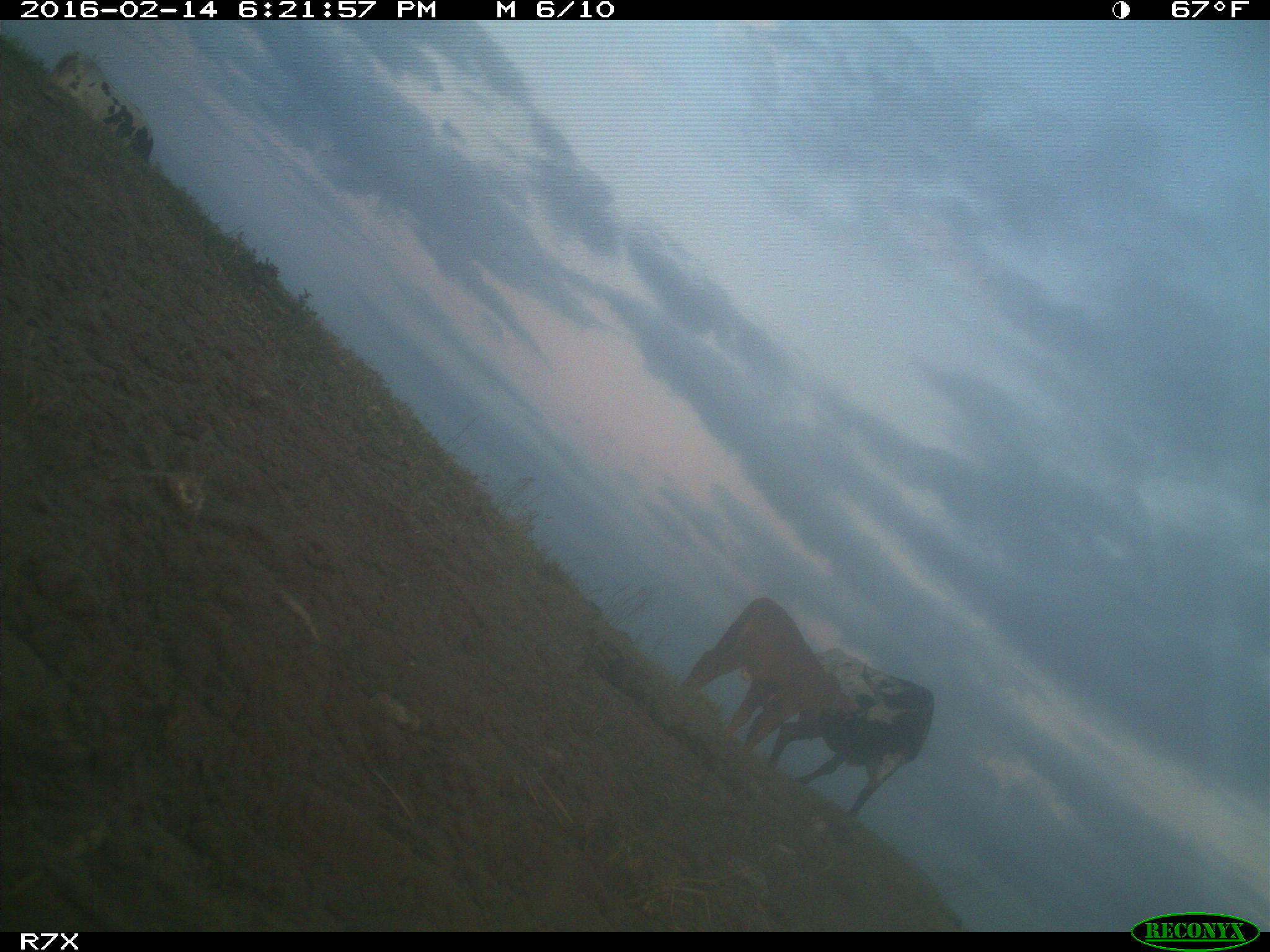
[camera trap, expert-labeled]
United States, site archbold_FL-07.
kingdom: Animalia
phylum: Chordata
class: Mammalia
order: Artiodactyla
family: Bovidae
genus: Bos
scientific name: Bos taurus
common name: domestic cow